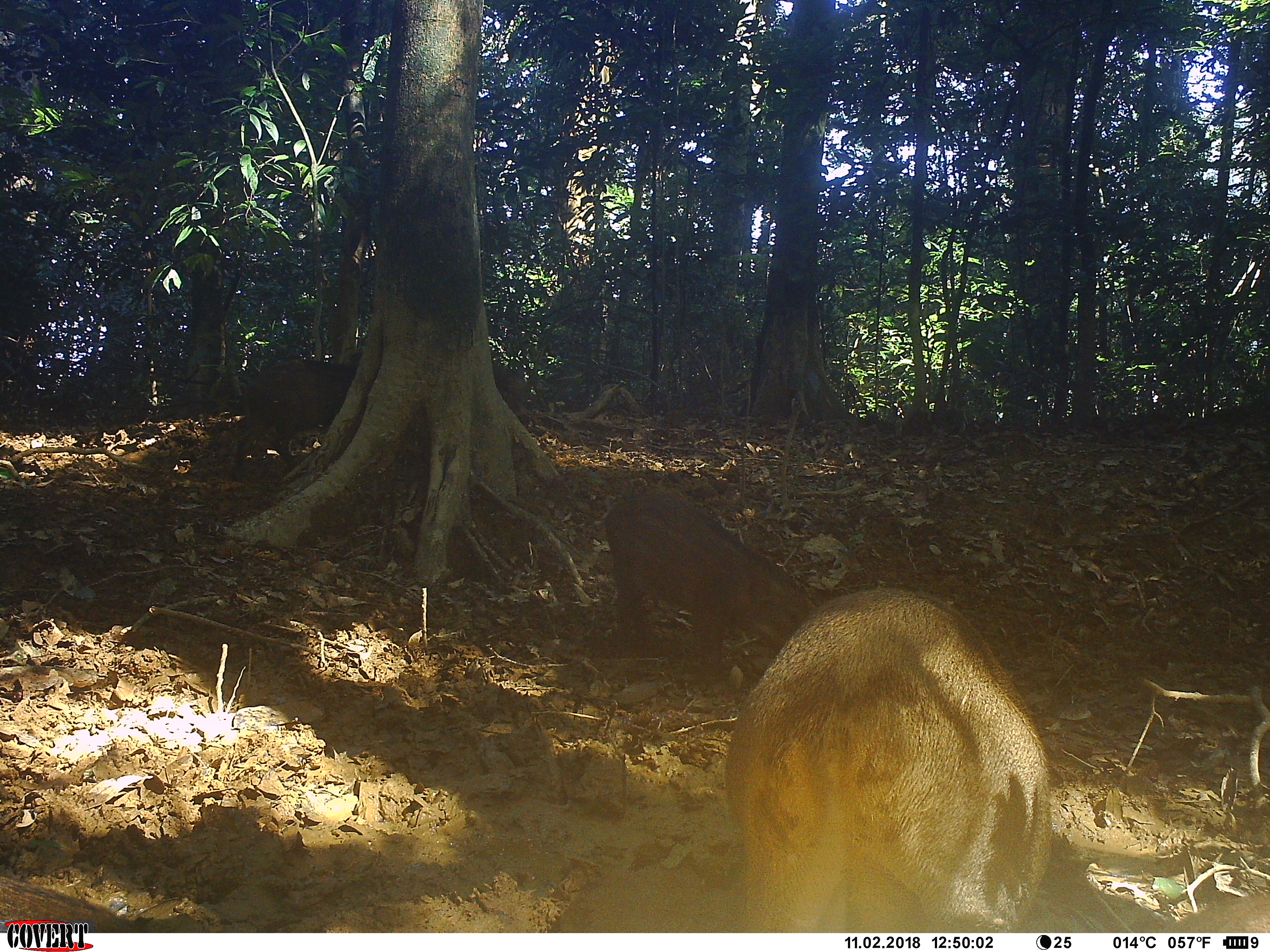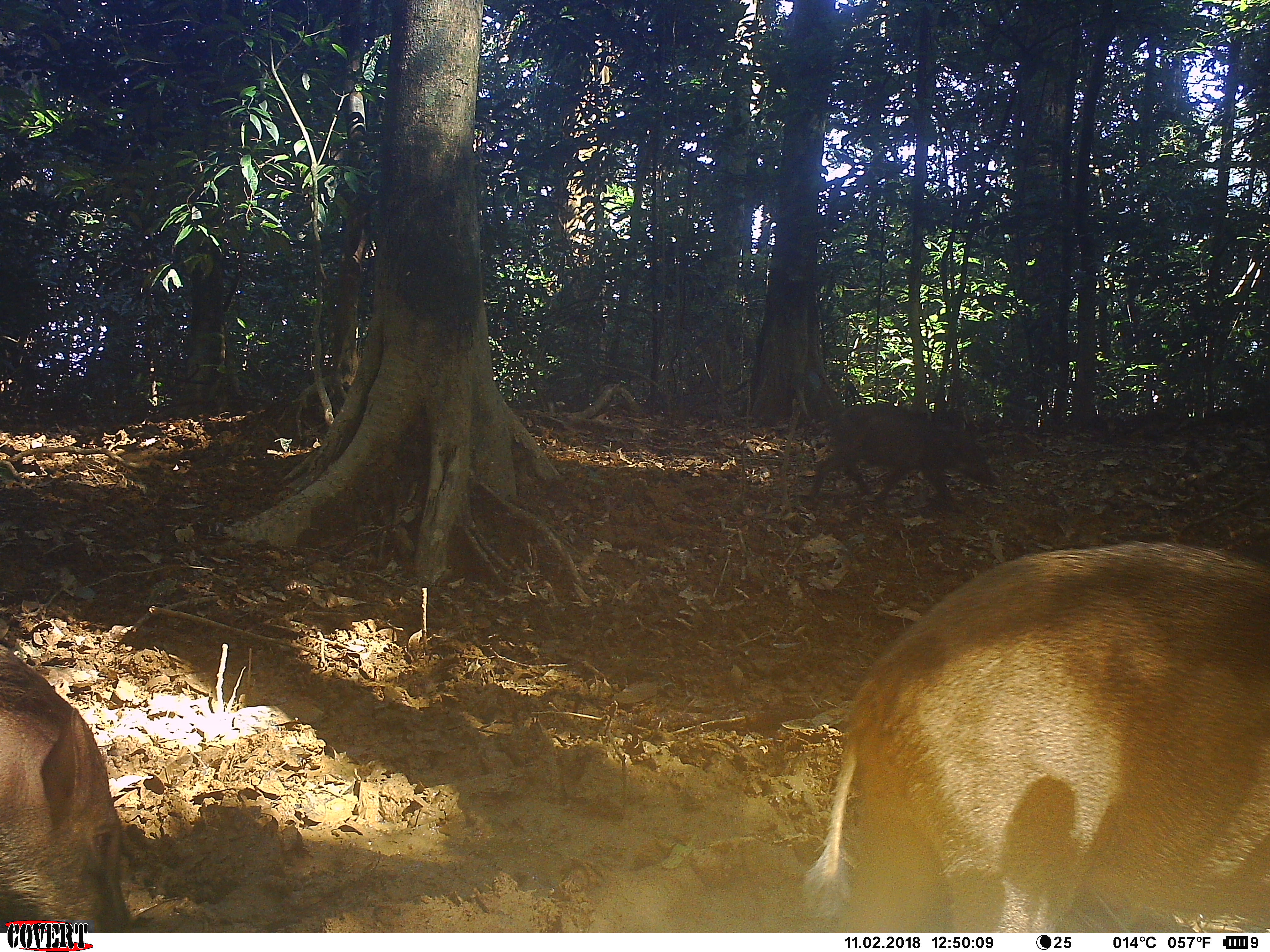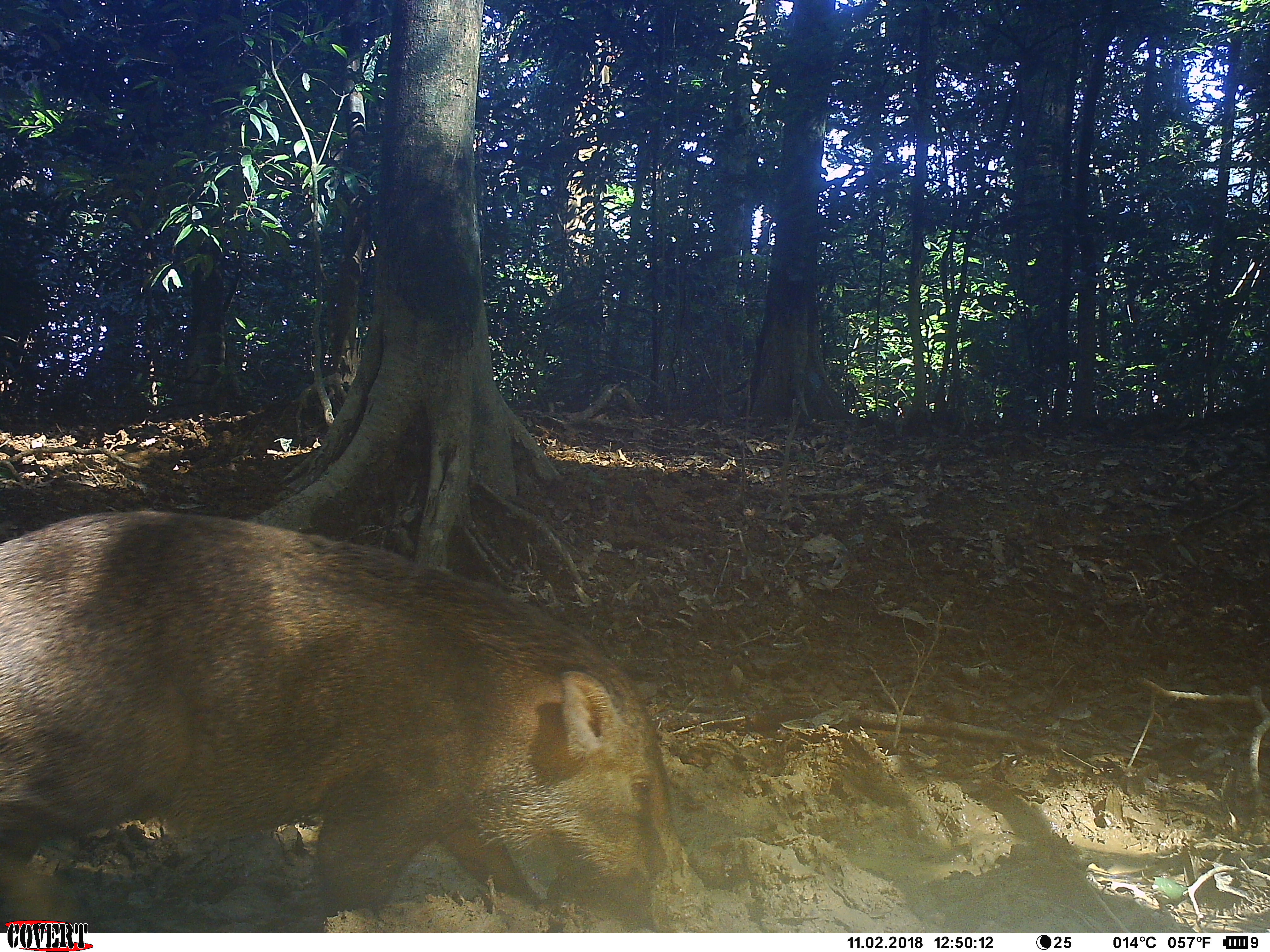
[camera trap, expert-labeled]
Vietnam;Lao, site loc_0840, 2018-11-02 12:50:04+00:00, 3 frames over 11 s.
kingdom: Animalia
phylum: Chordata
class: Mammalia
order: Artiodactyla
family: Suidae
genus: Sus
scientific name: Sus scrofa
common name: eurasian wild pig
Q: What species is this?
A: Eurasian wild pig (Sus scrofa).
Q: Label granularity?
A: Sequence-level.